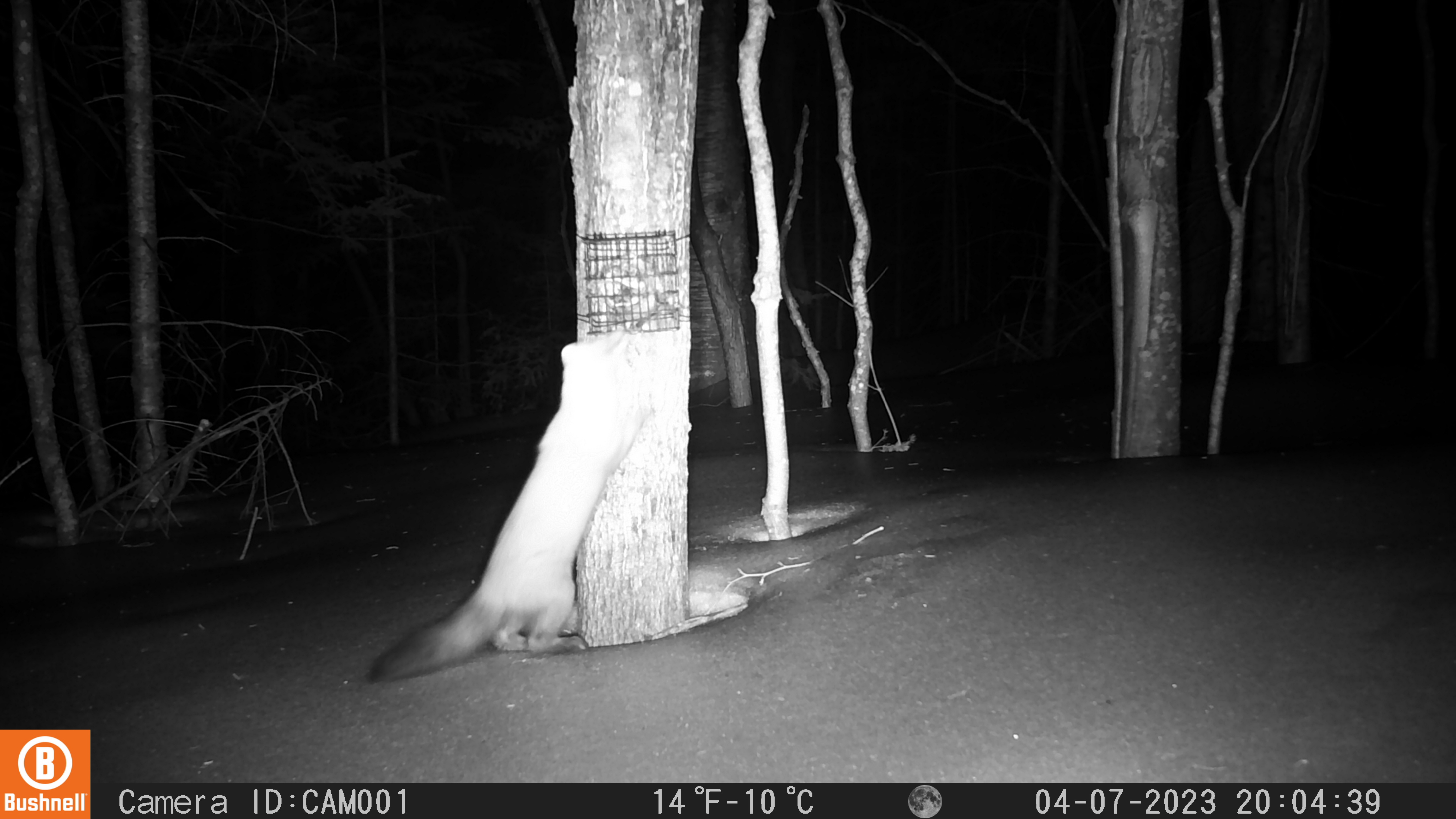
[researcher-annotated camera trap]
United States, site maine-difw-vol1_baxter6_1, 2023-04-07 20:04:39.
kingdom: Animalia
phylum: Chordata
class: Mammalia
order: Carnivora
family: Mustelidae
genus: Martes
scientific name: Martes americana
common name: american marten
American marten (Martes americana).